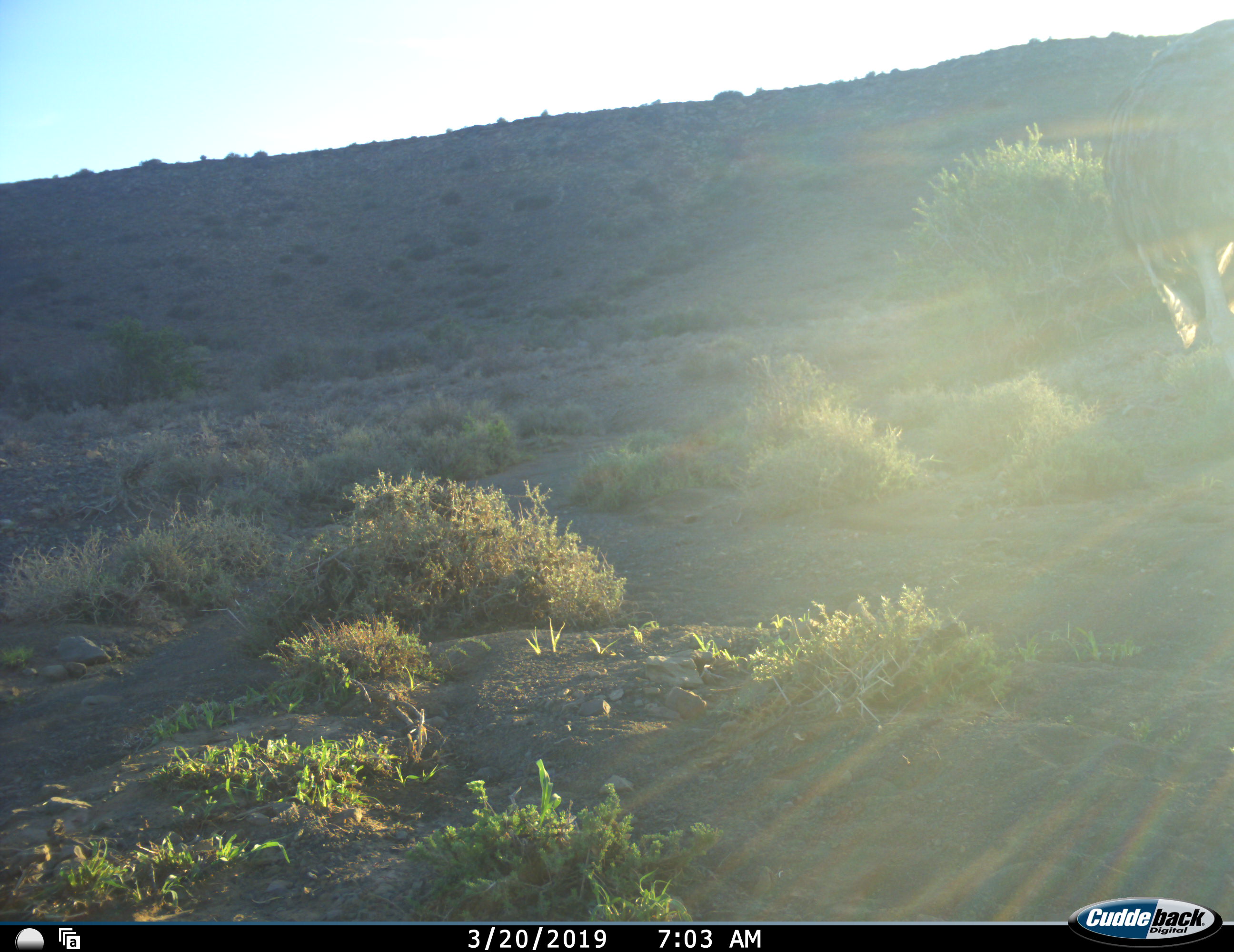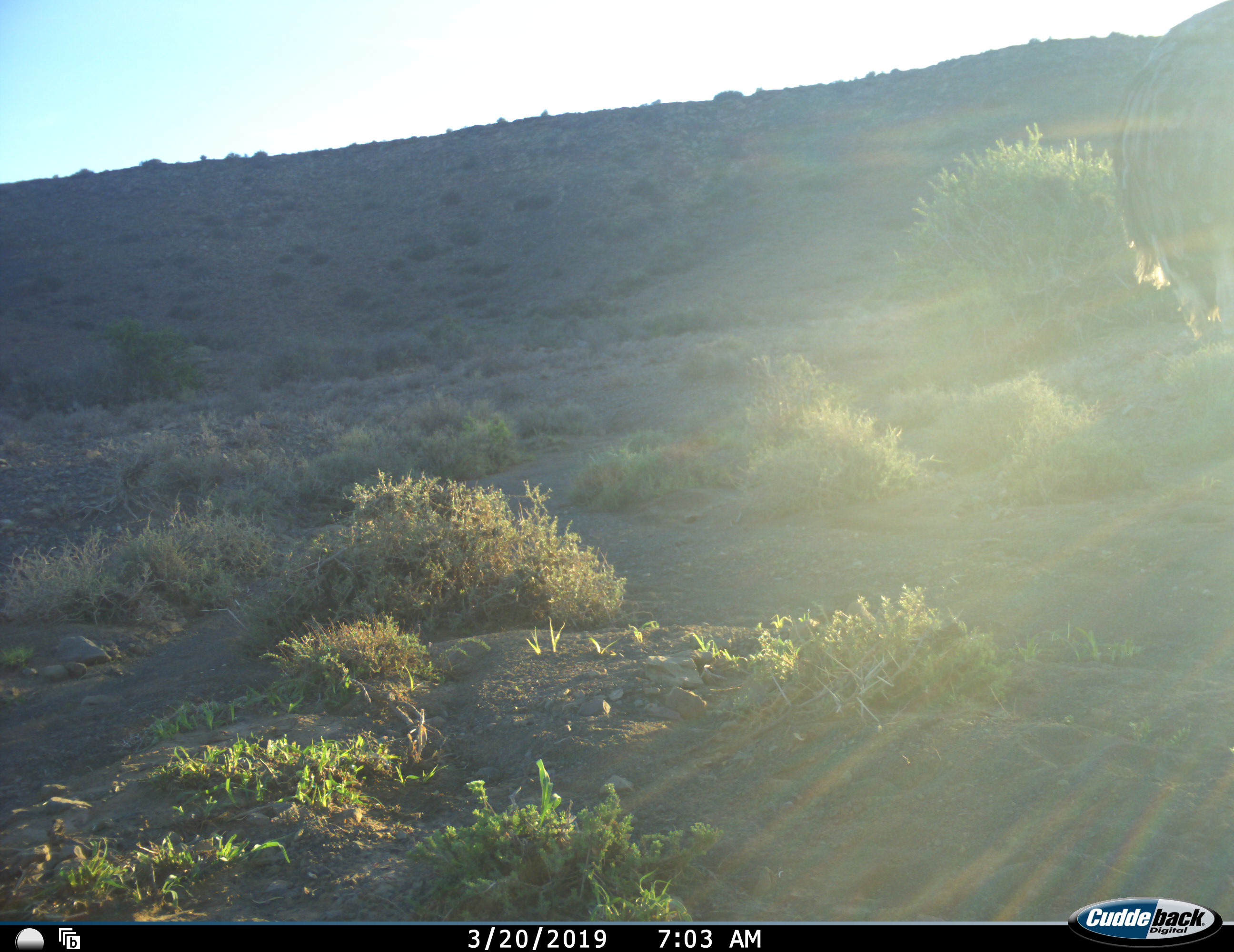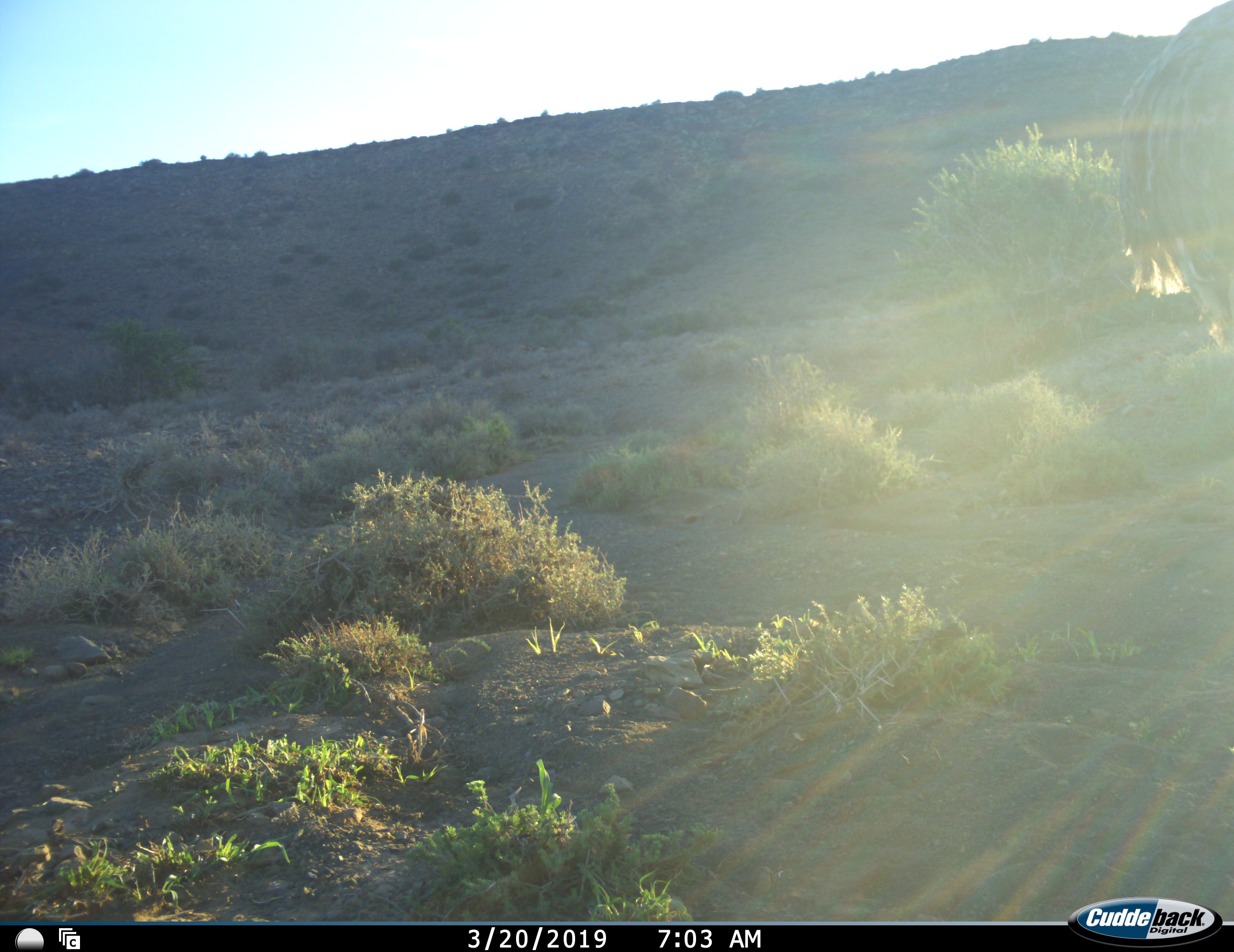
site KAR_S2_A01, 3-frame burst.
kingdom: Animalia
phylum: Chordata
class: Aves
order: Struthioniformes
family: Struthionidae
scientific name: Struthionidae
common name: ostrich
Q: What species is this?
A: Ostrich (Struthionidae).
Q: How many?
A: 1.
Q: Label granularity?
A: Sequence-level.